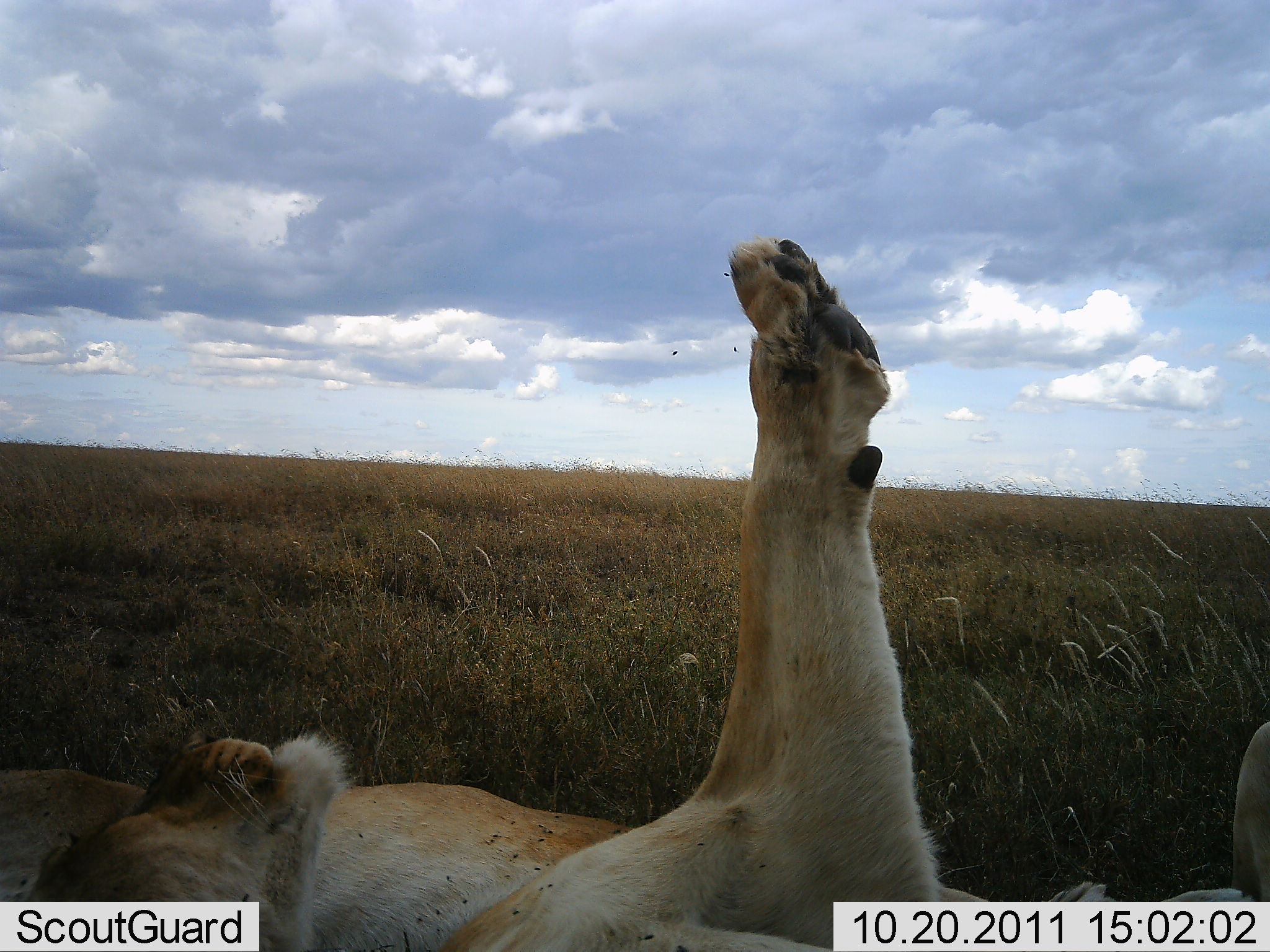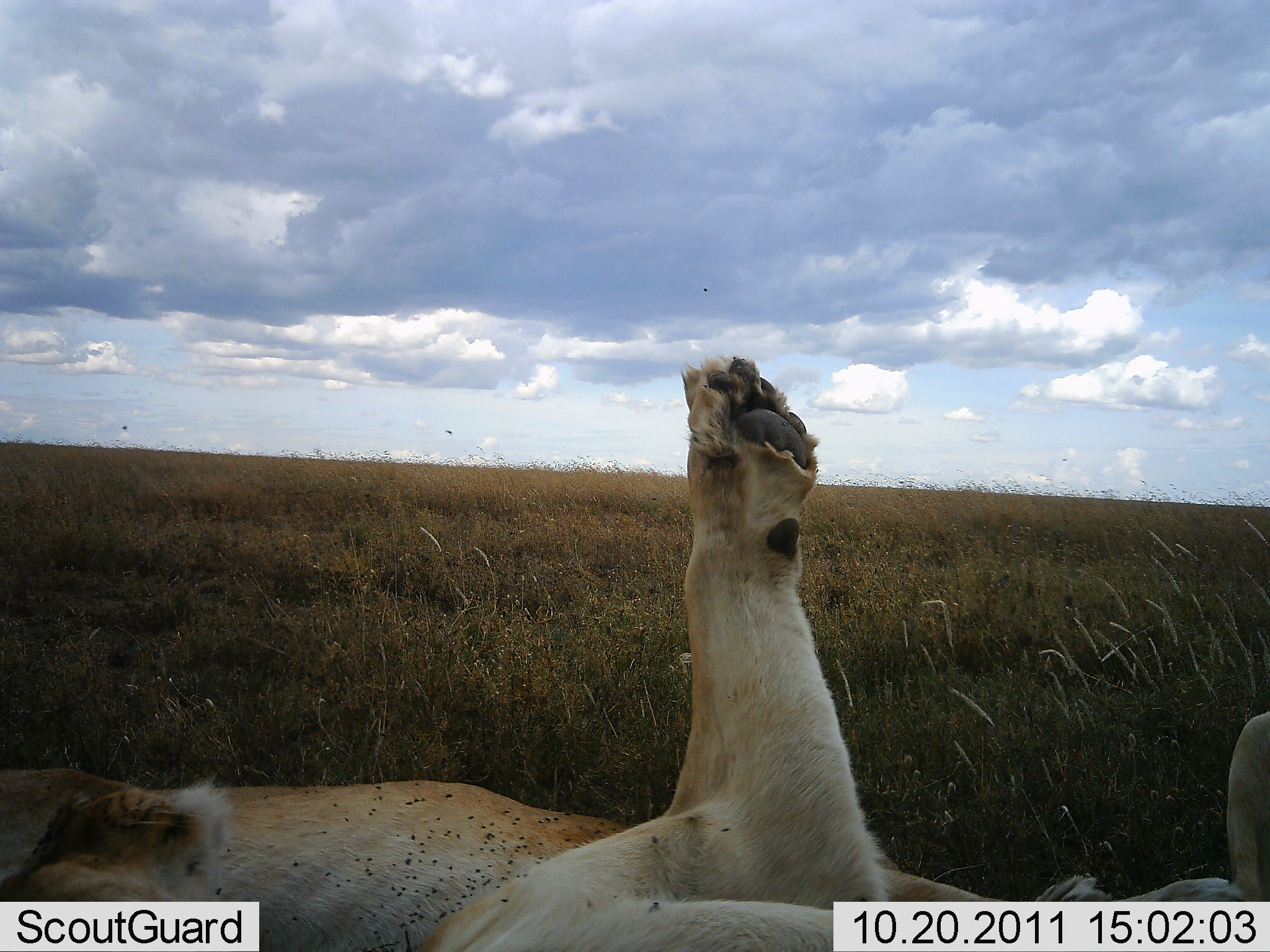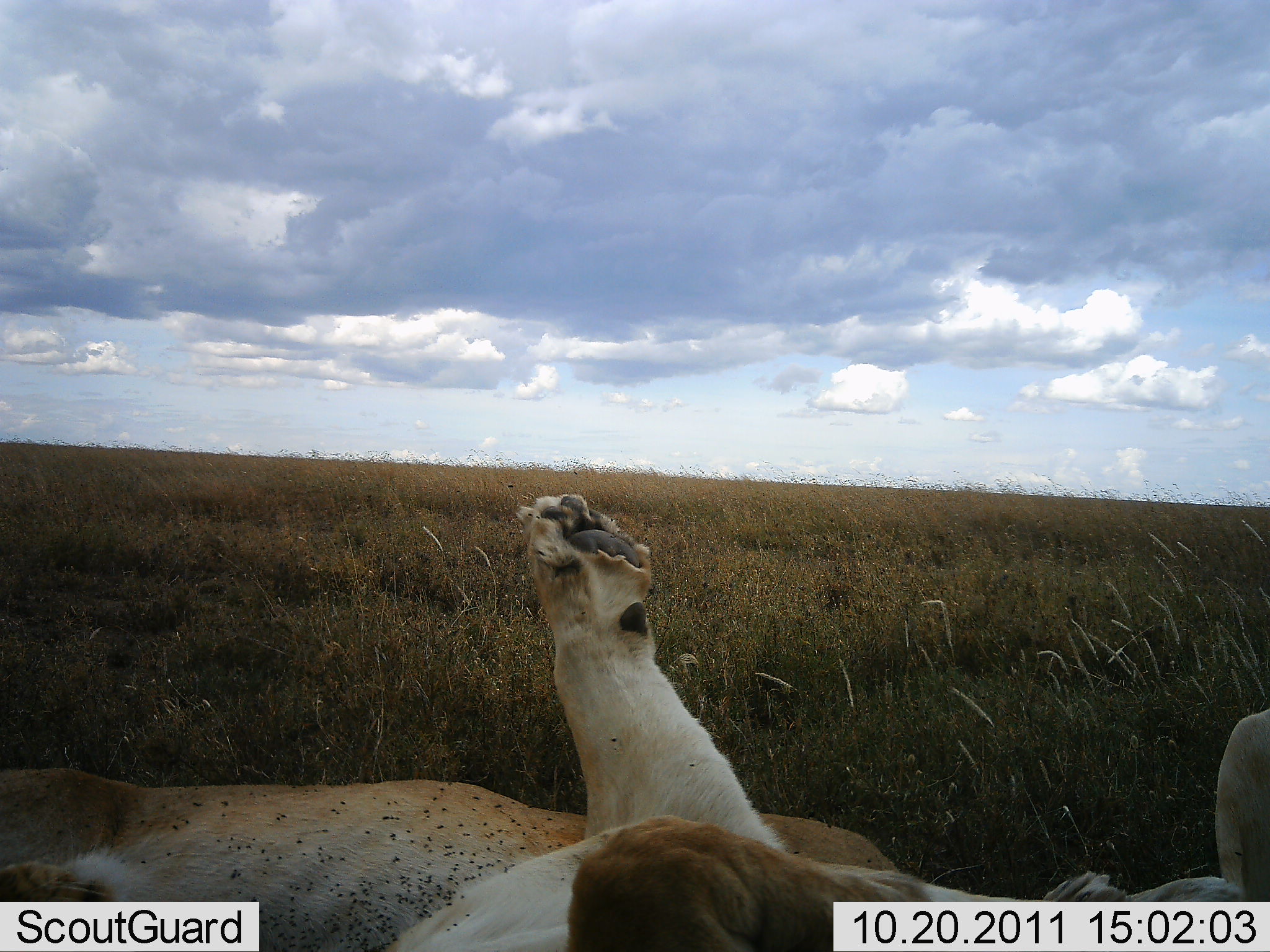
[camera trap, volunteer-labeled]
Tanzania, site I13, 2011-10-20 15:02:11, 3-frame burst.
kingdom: Animalia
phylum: Chordata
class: Mammalia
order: Carnivora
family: Felidae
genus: Panthera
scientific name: Panthera leo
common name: lion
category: lionfemale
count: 2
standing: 0%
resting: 92%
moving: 0%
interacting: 17%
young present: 0%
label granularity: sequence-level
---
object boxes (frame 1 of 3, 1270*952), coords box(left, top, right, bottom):
group: box(1, 230, 1270, 951)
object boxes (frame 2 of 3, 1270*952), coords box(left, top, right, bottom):
group: box(0, 350, 1270, 950)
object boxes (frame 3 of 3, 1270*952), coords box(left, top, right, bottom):
group: box(0, 494, 1270, 949)